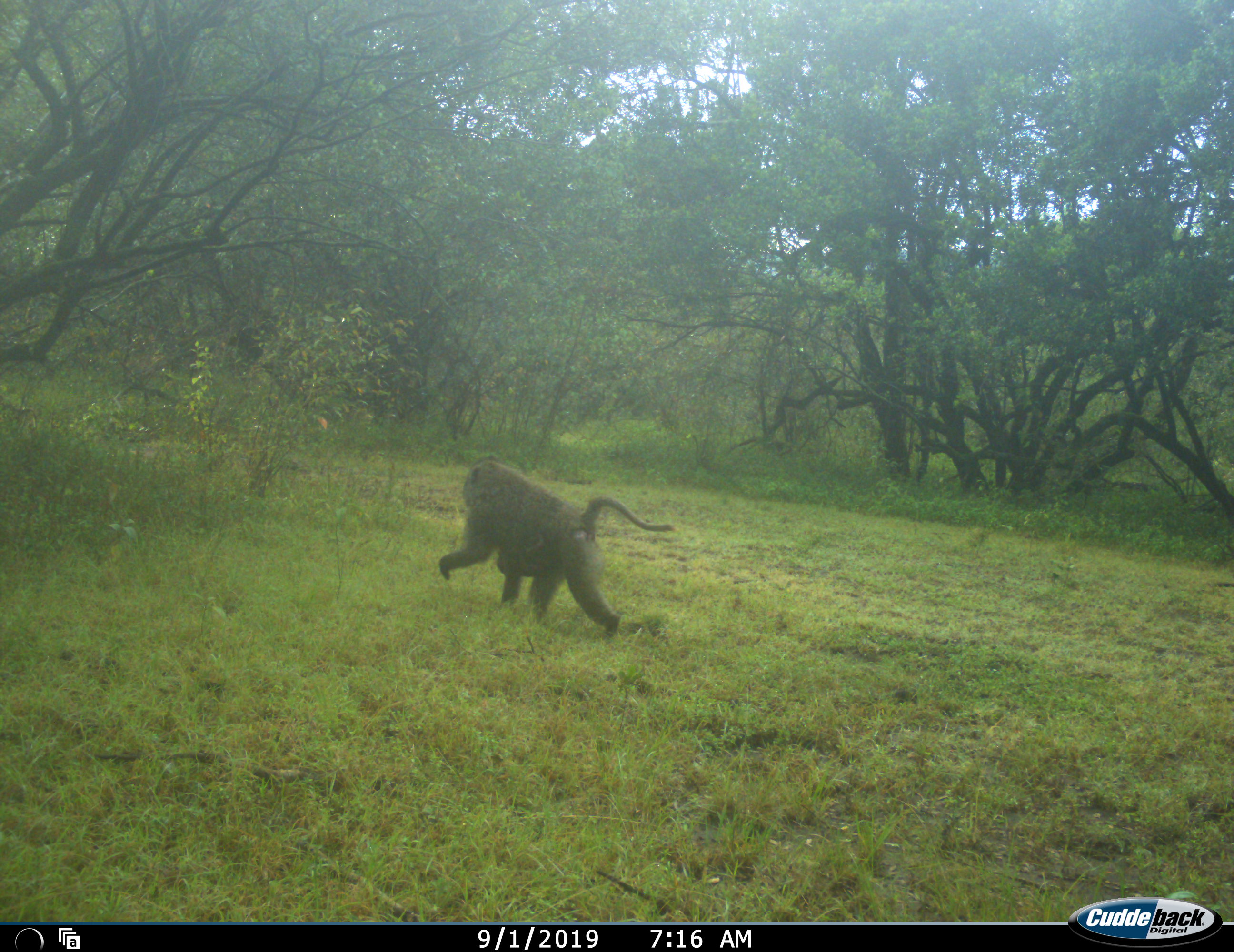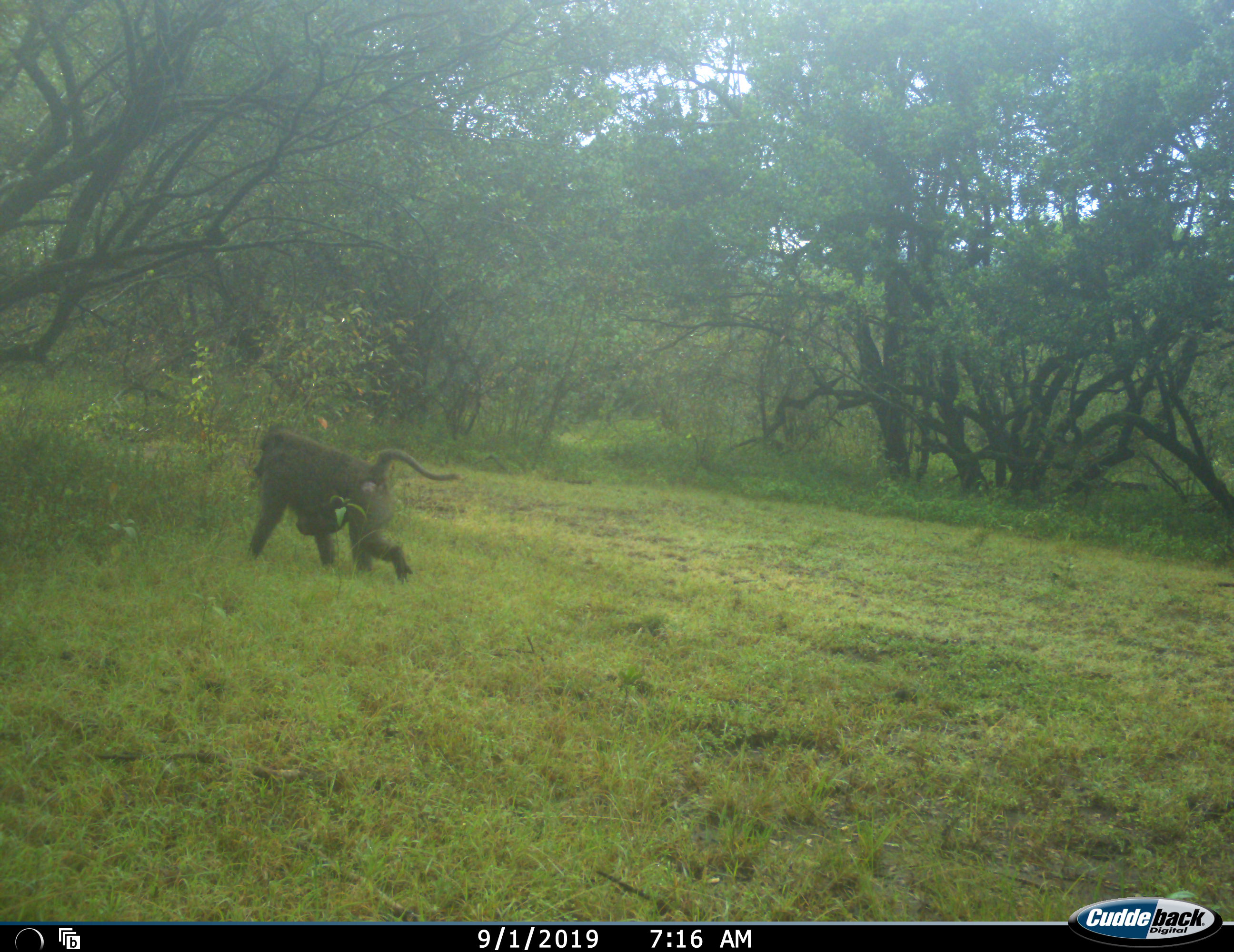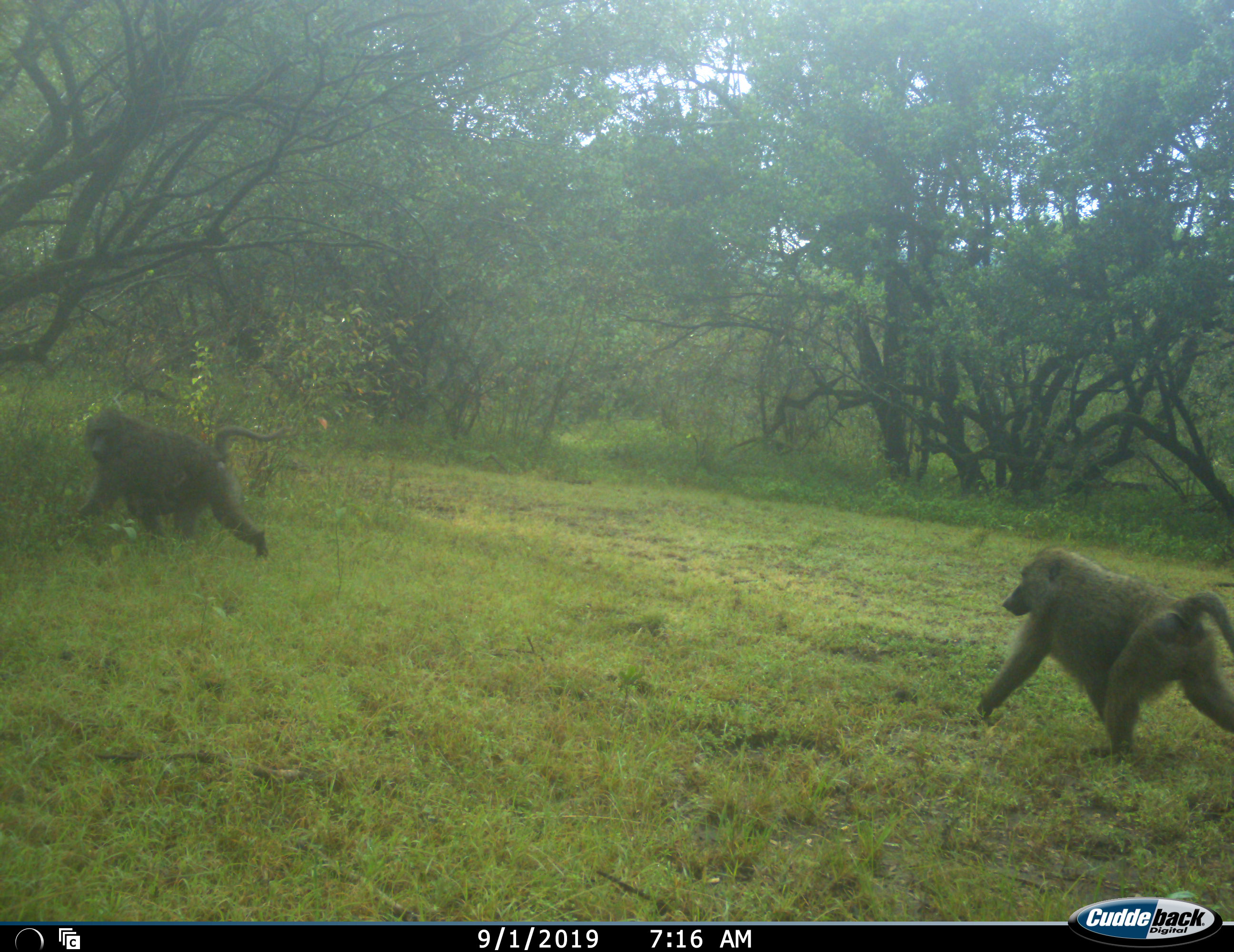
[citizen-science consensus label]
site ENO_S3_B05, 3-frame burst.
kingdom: Animalia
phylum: Chordata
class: Mammalia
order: Primates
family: Cercopithecidae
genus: Papio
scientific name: Papio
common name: baboon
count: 2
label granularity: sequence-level